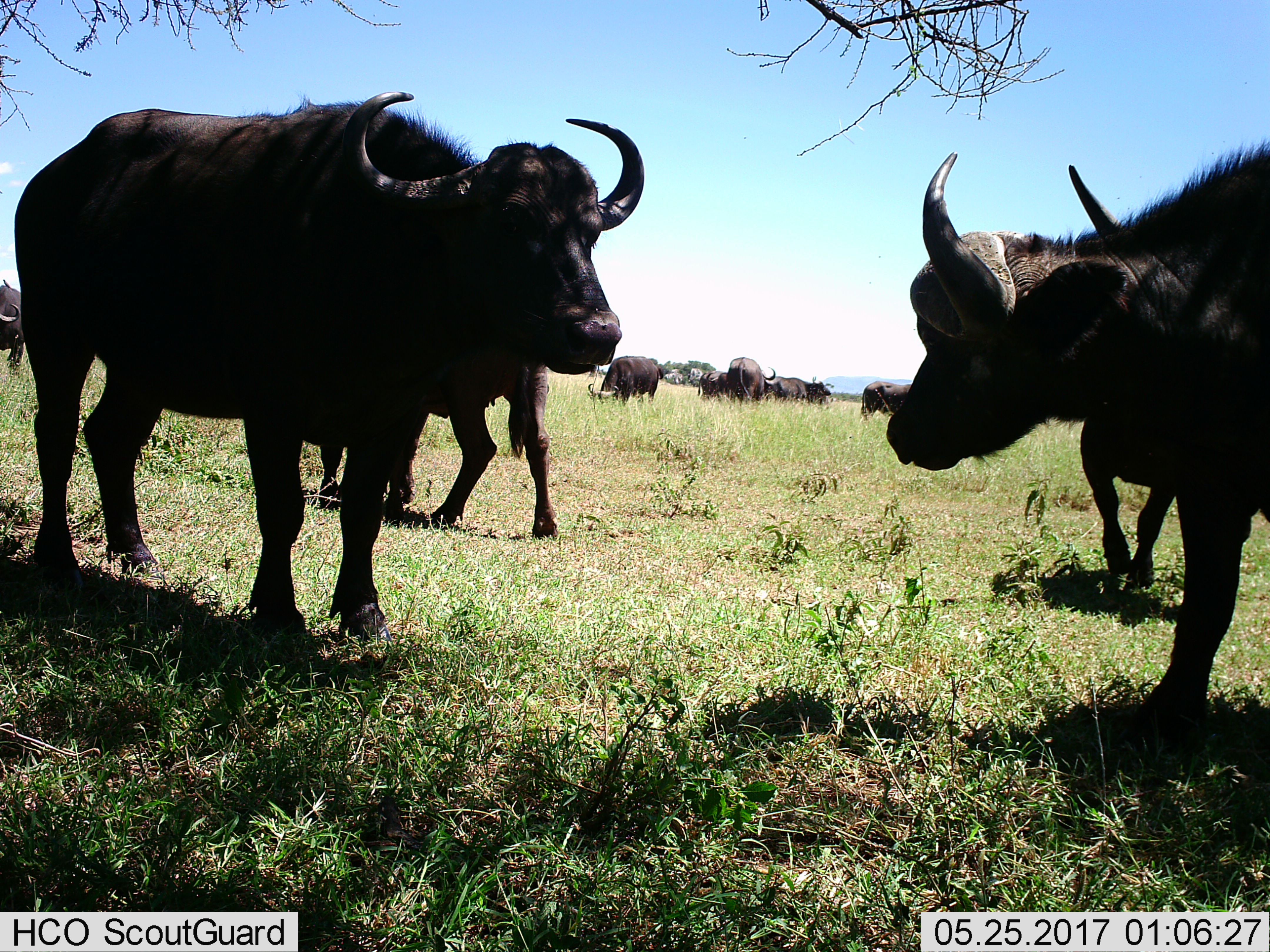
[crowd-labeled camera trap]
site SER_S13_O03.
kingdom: Animalia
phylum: Chordata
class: Mammalia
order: Artiodactyla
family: Bovidae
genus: Syncerus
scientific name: Syncerus caffer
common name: african buffalo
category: buffalo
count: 10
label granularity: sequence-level